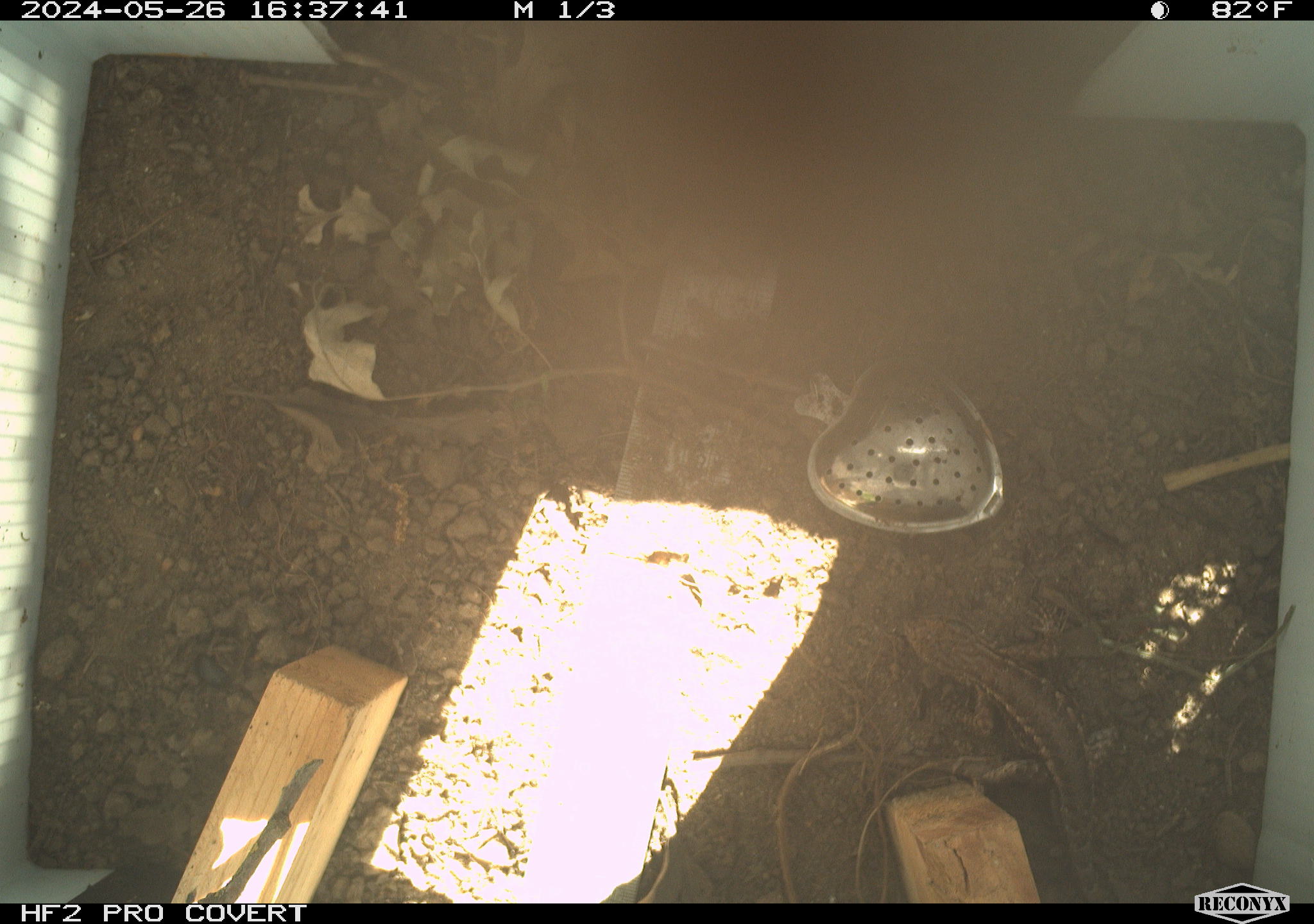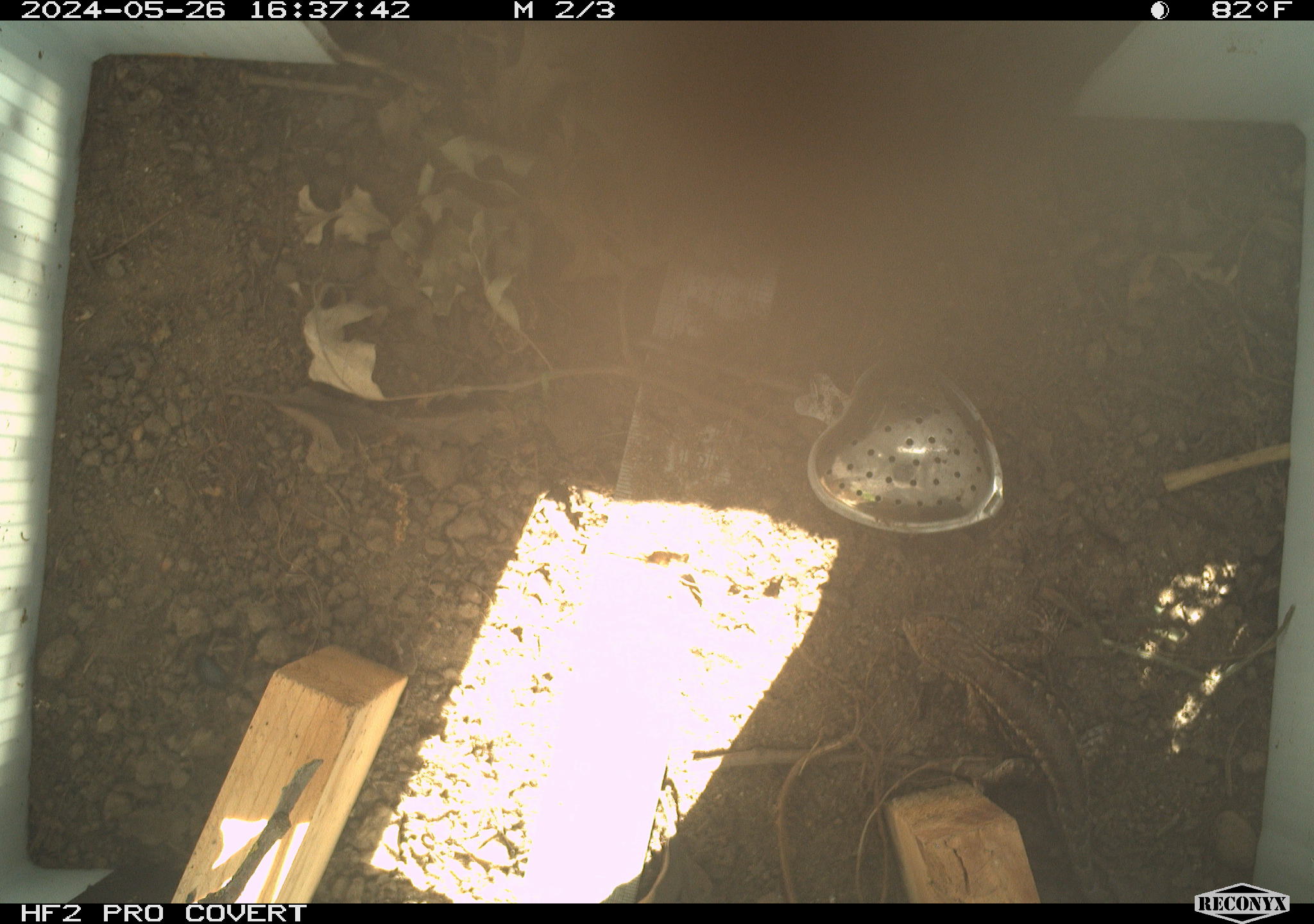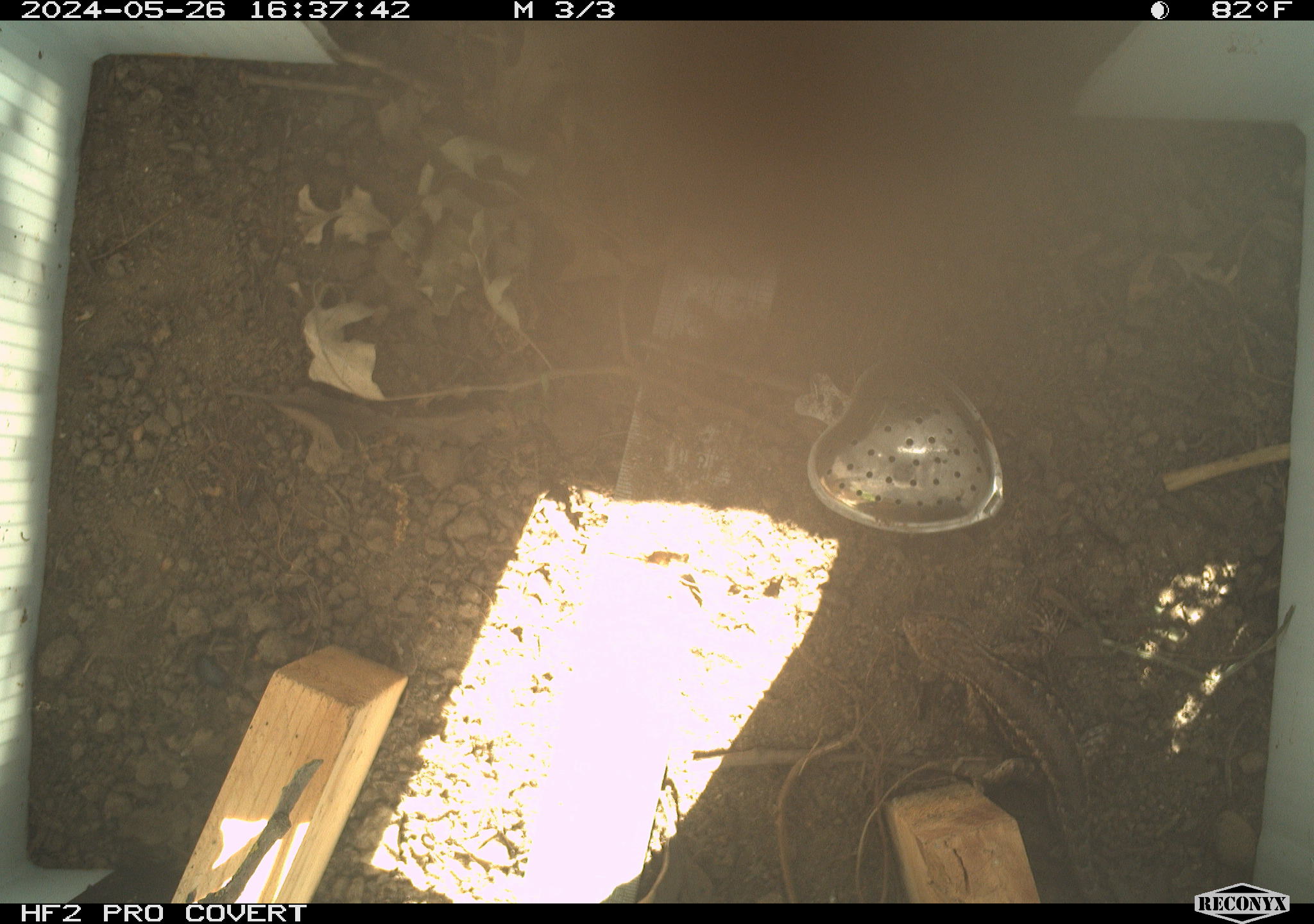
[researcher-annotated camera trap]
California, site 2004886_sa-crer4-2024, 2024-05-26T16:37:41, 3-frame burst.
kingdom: Animalia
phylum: Chordata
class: Reptilia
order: Squamata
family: Phrynosomatidae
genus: Sceloporus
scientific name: Sceloporus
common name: spiny lizards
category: sceloporus species